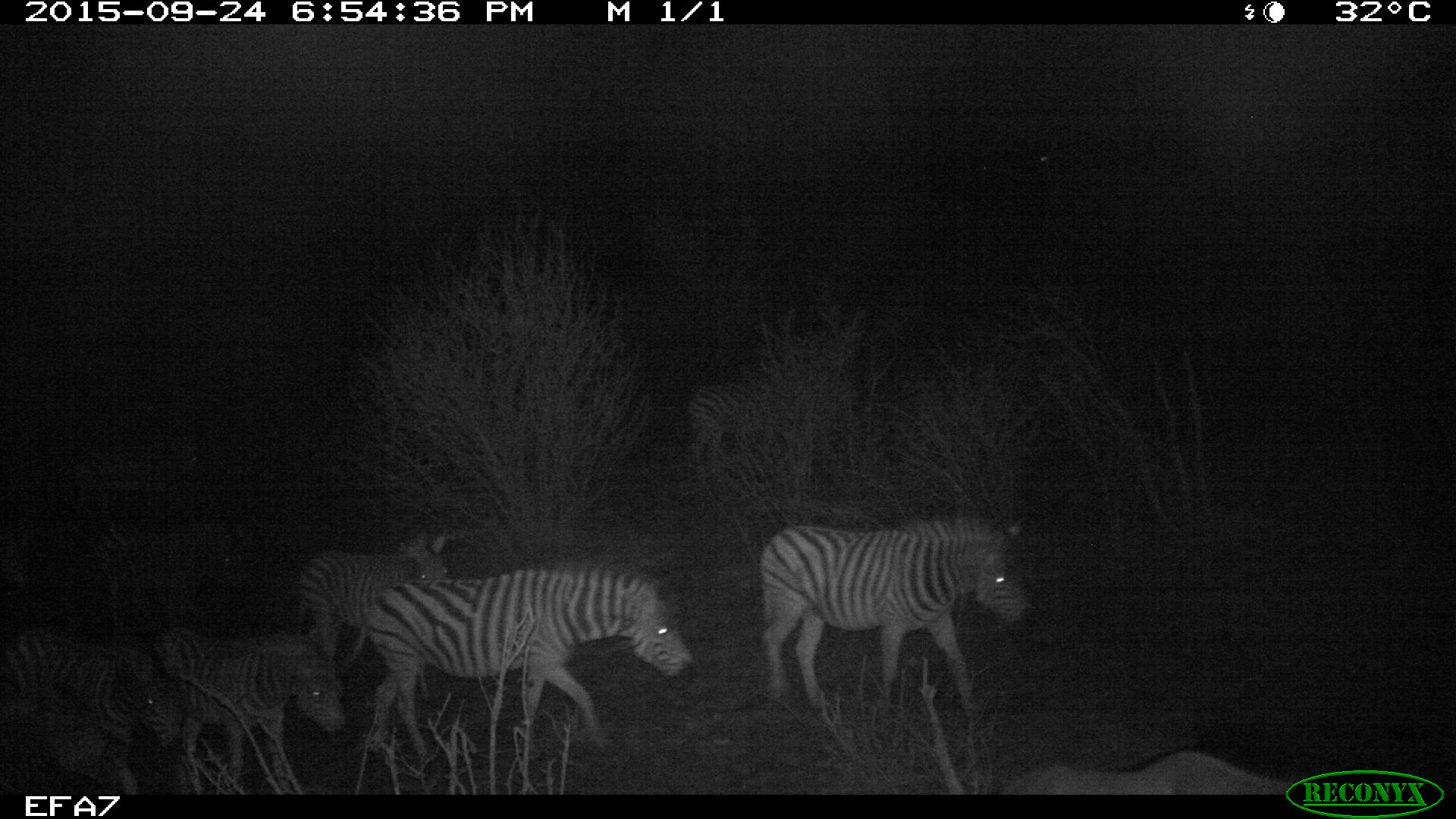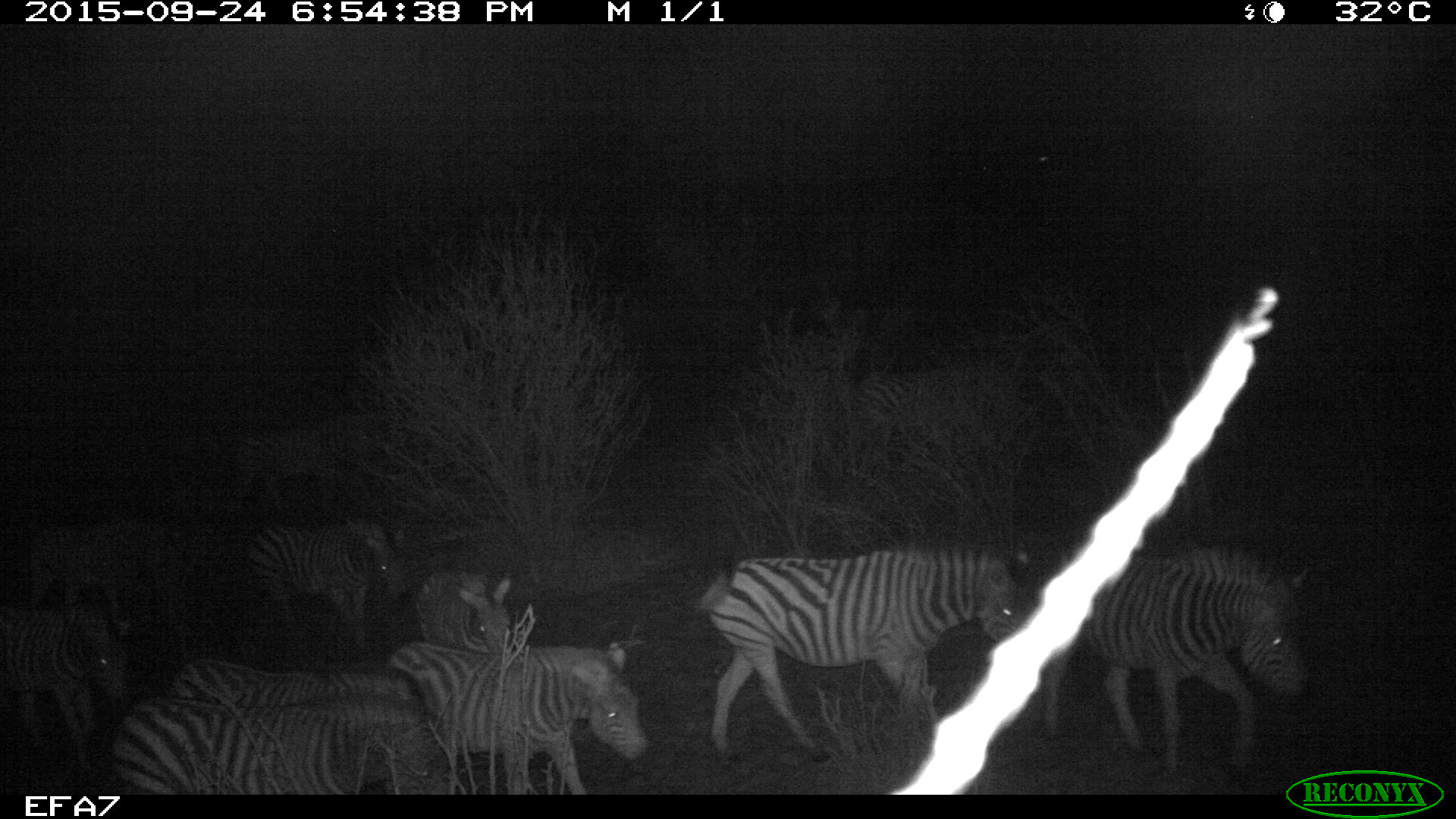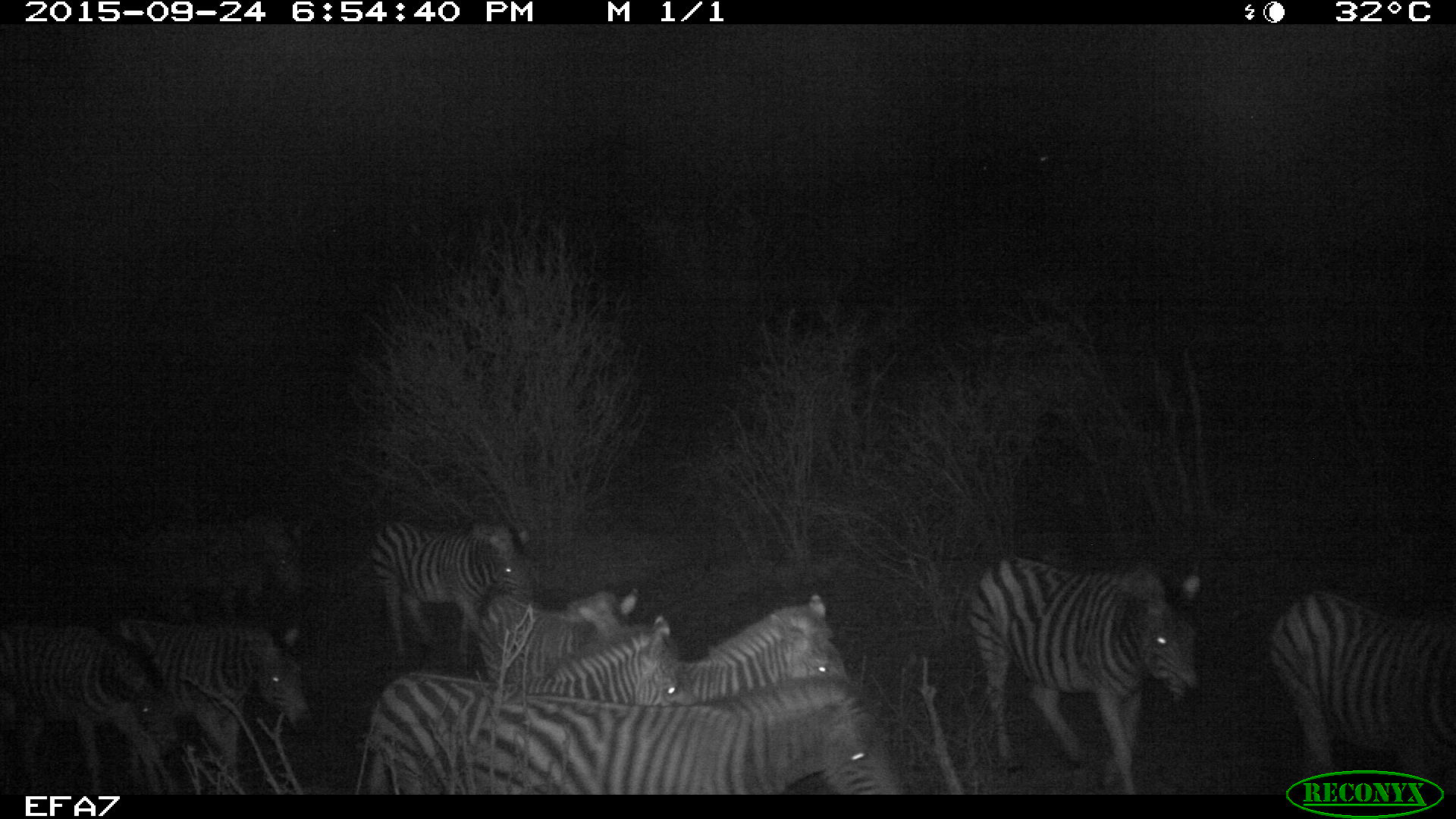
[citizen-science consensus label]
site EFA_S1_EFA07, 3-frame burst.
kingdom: Animalia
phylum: Chordata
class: Mammalia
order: Perissodactyla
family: Equidae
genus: Equus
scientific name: Equus quagga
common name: plains zebra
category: zebraplains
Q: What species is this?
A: Zebraplains (plains zebra) (Equus quagga).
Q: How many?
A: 4.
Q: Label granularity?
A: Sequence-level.